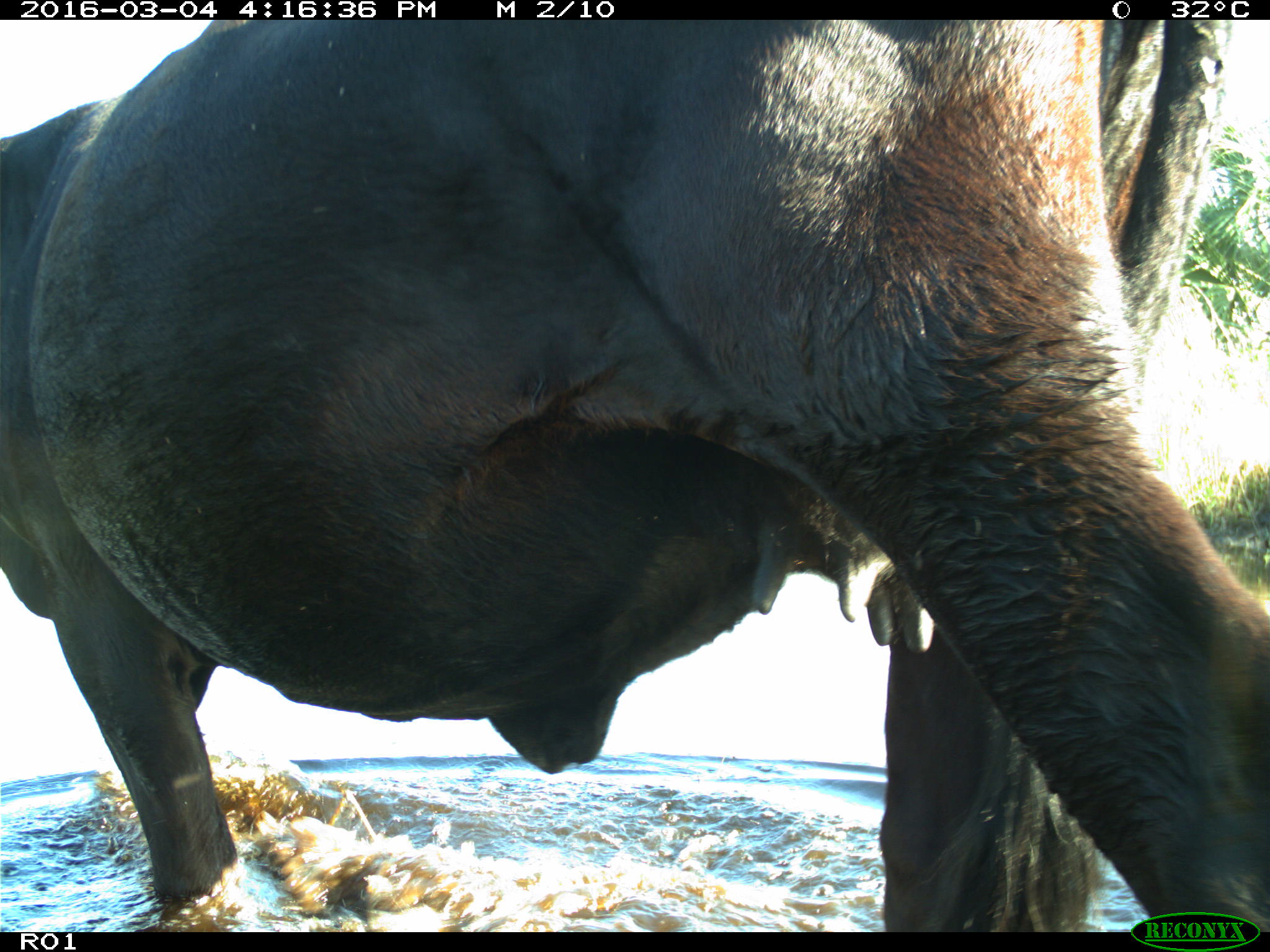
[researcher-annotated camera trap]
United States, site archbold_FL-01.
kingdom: Animalia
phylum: Chordata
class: Mammalia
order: Artiodactyla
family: Bovidae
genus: Bos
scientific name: Bos taurus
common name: domestic cow